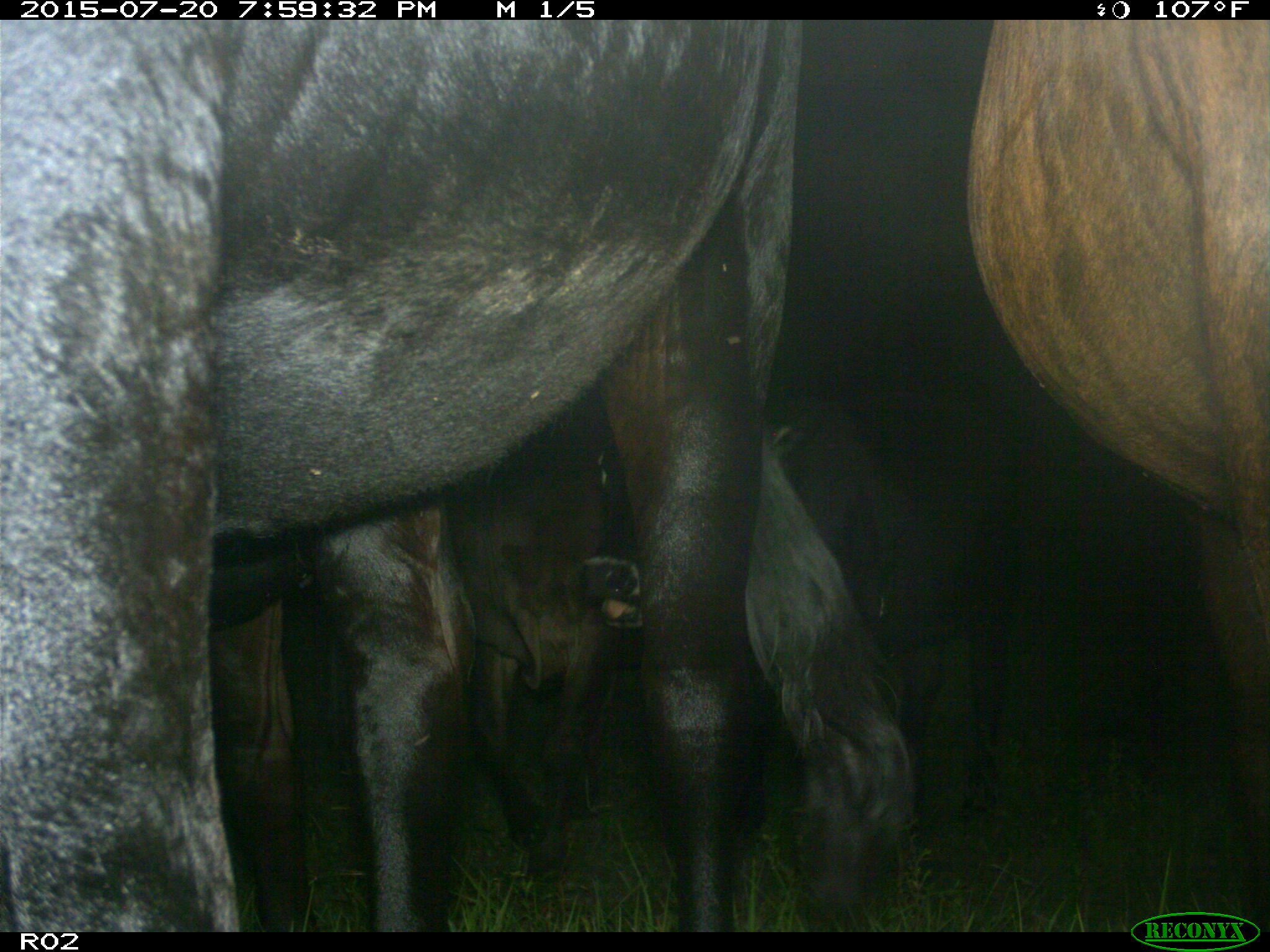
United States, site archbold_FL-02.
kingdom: Animalia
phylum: Chordata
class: Mammalia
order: Artiodactyla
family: Bovidae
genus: Bos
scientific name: Bos taurus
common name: domestic cow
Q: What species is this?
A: Bos taurus (domestic cow).